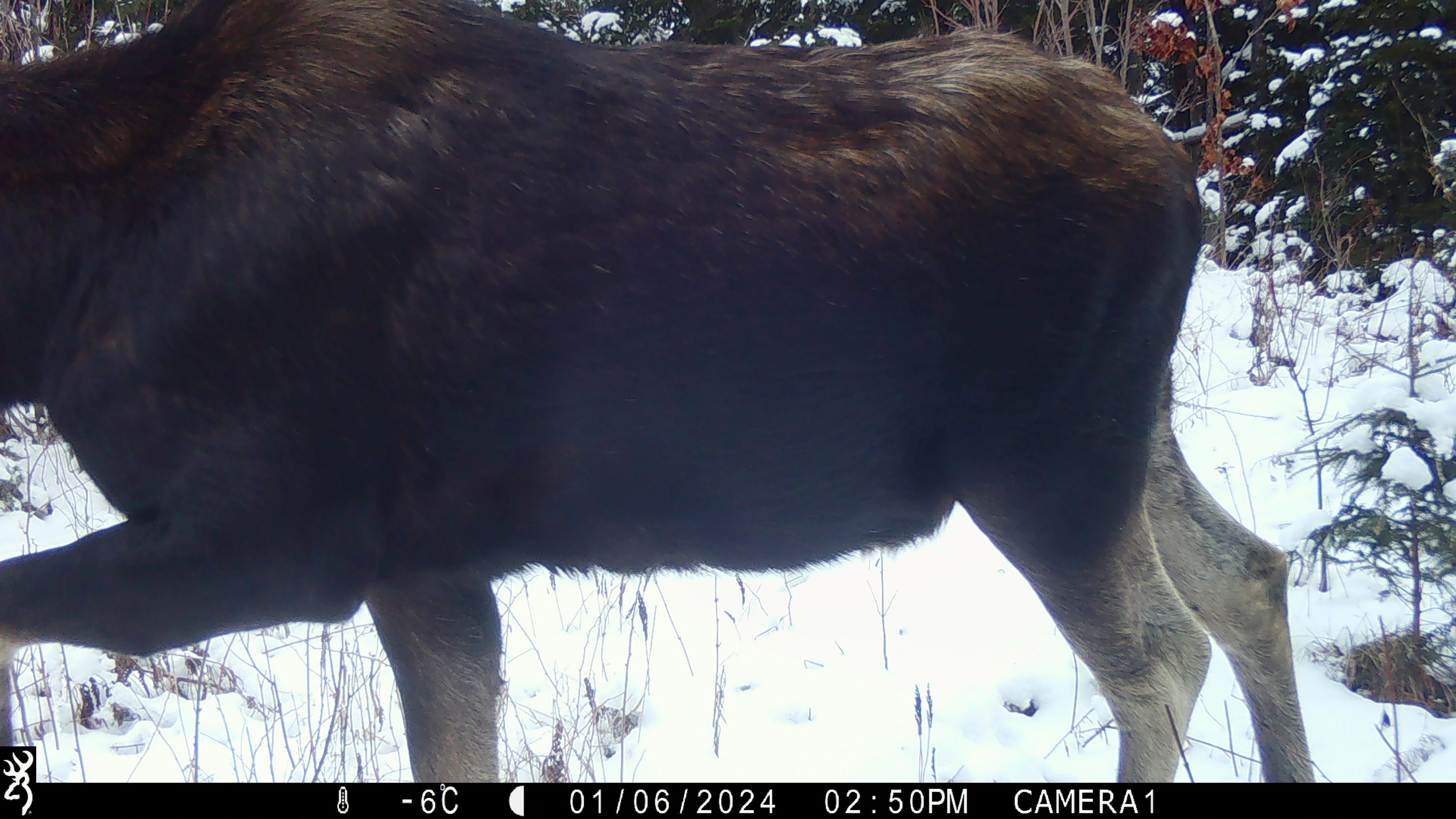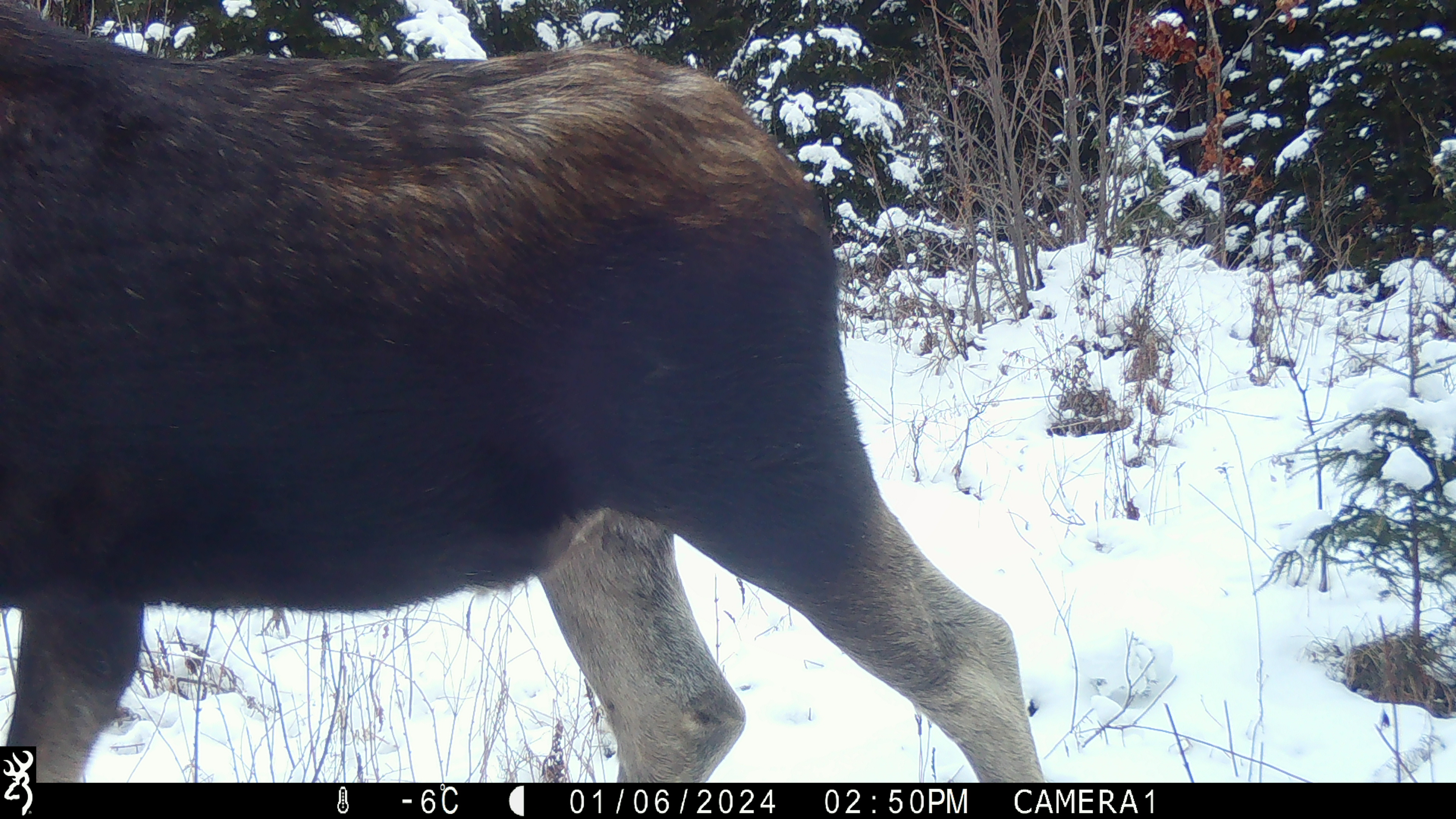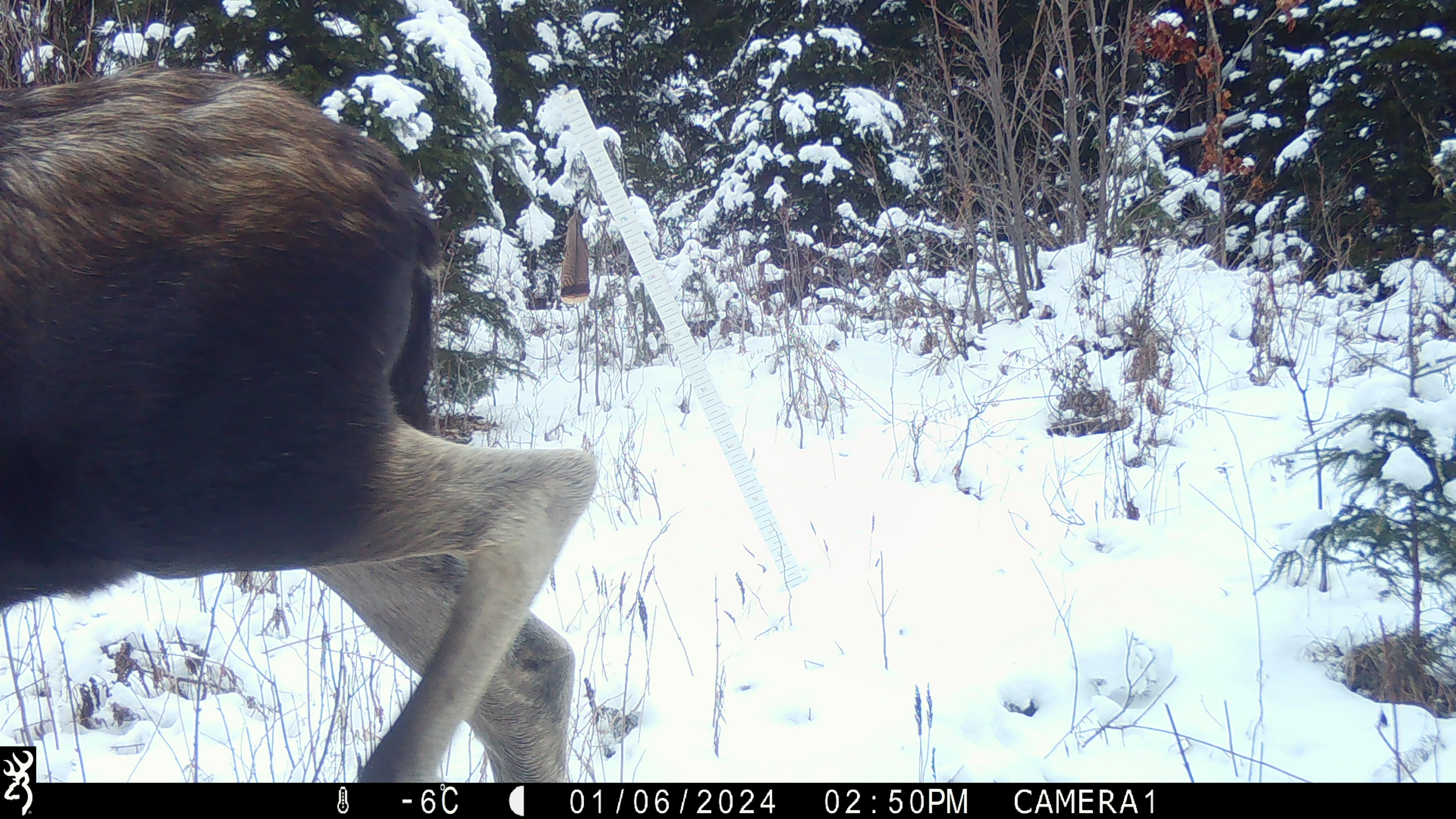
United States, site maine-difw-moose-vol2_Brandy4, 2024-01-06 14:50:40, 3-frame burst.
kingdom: Animalia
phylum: Chordata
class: Mammalia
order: Artiodactyla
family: Cervidae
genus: Alces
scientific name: Alces alces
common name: moose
Moose (Alces alces).